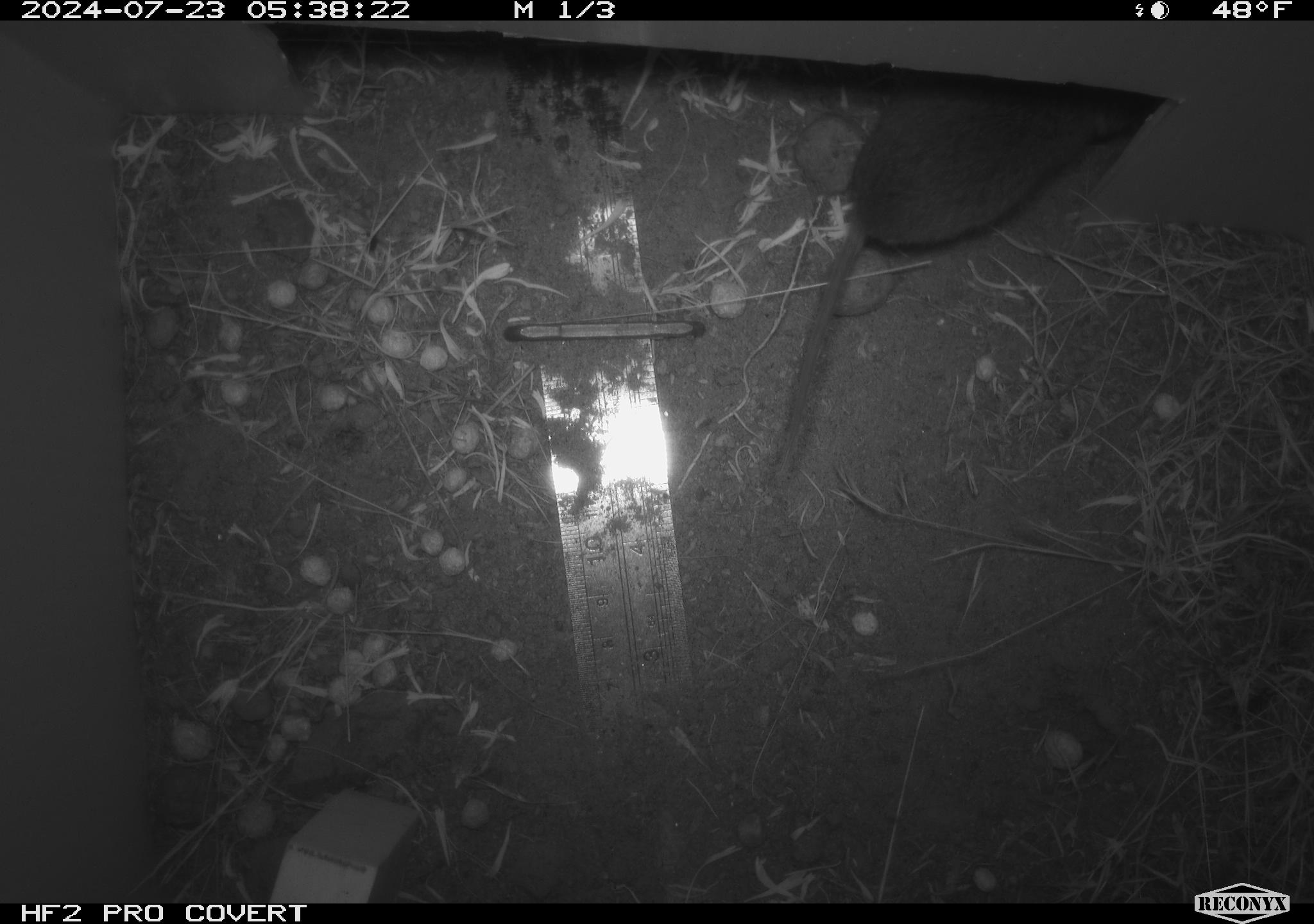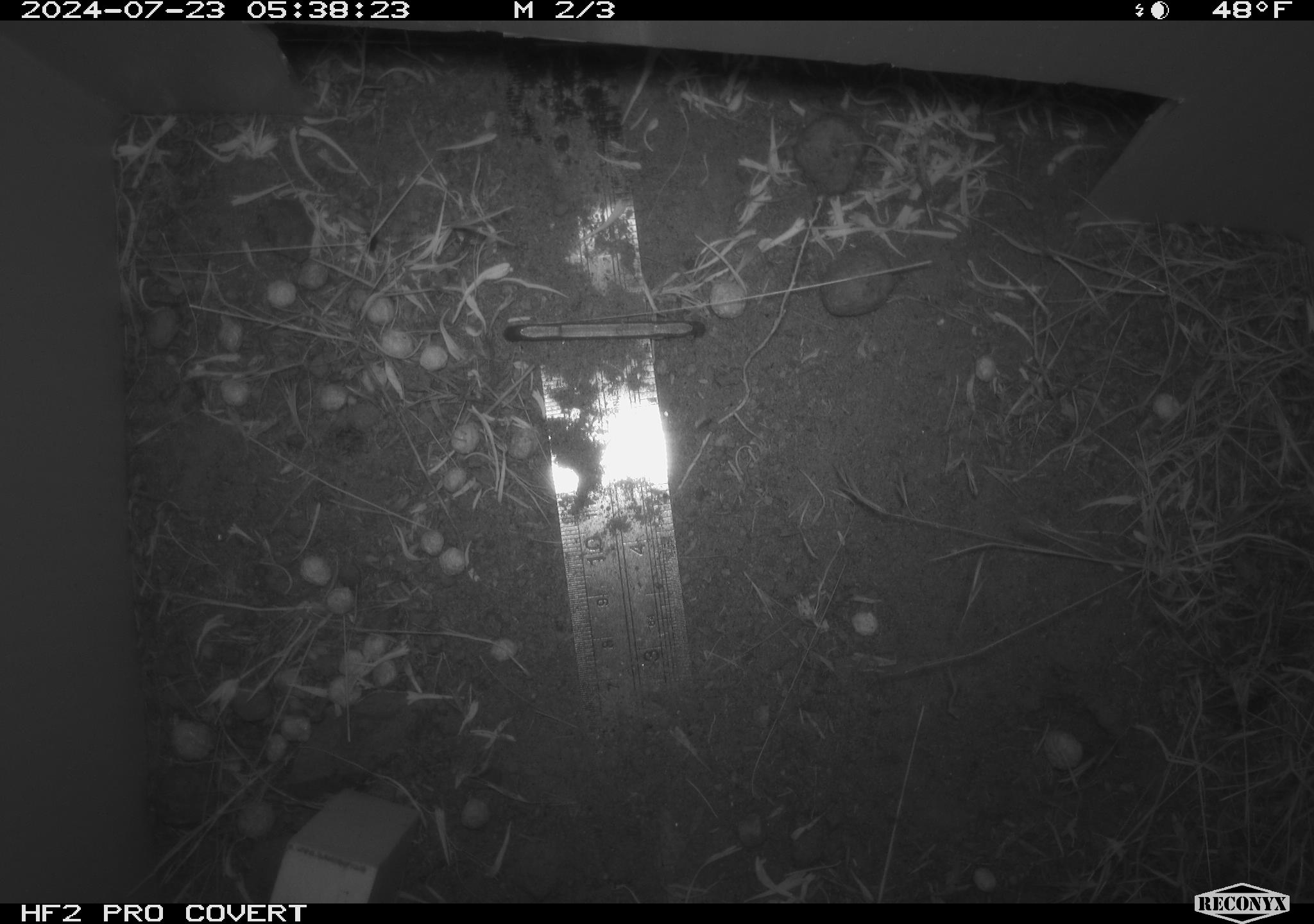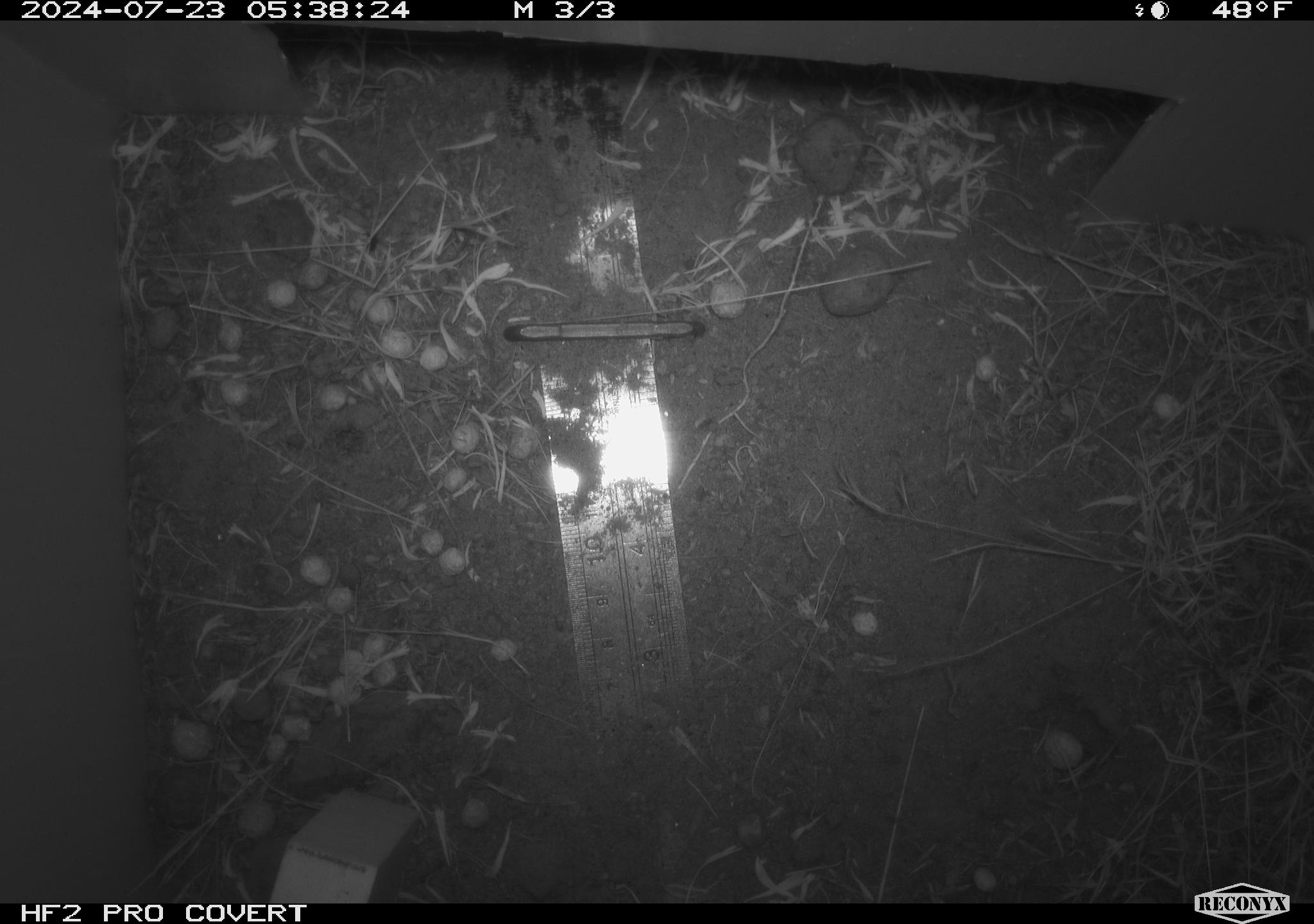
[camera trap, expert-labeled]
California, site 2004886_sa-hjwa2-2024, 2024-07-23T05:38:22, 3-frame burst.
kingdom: Animalia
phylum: Chordata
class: Mammalia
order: Rodentia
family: Cricetidae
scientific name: Cricetidae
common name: hamsters, voles, lemmings, and allies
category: cricetidae family